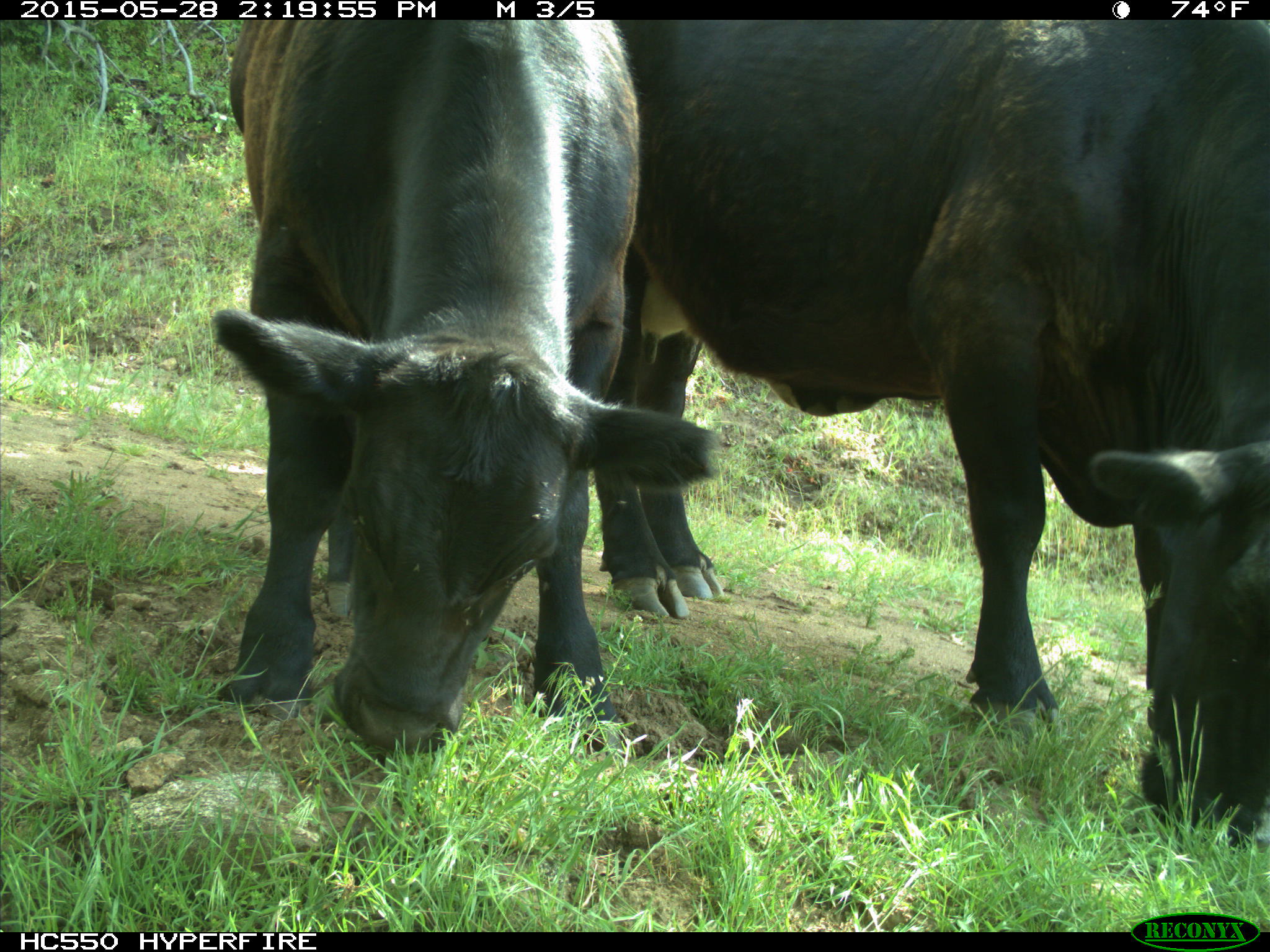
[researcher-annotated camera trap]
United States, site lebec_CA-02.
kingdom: Animalia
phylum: Chordata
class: Mammalia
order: Artiodactyla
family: Bovidae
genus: Bos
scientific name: Bos taurus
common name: domestic cow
Bos taurus (domestic cow).